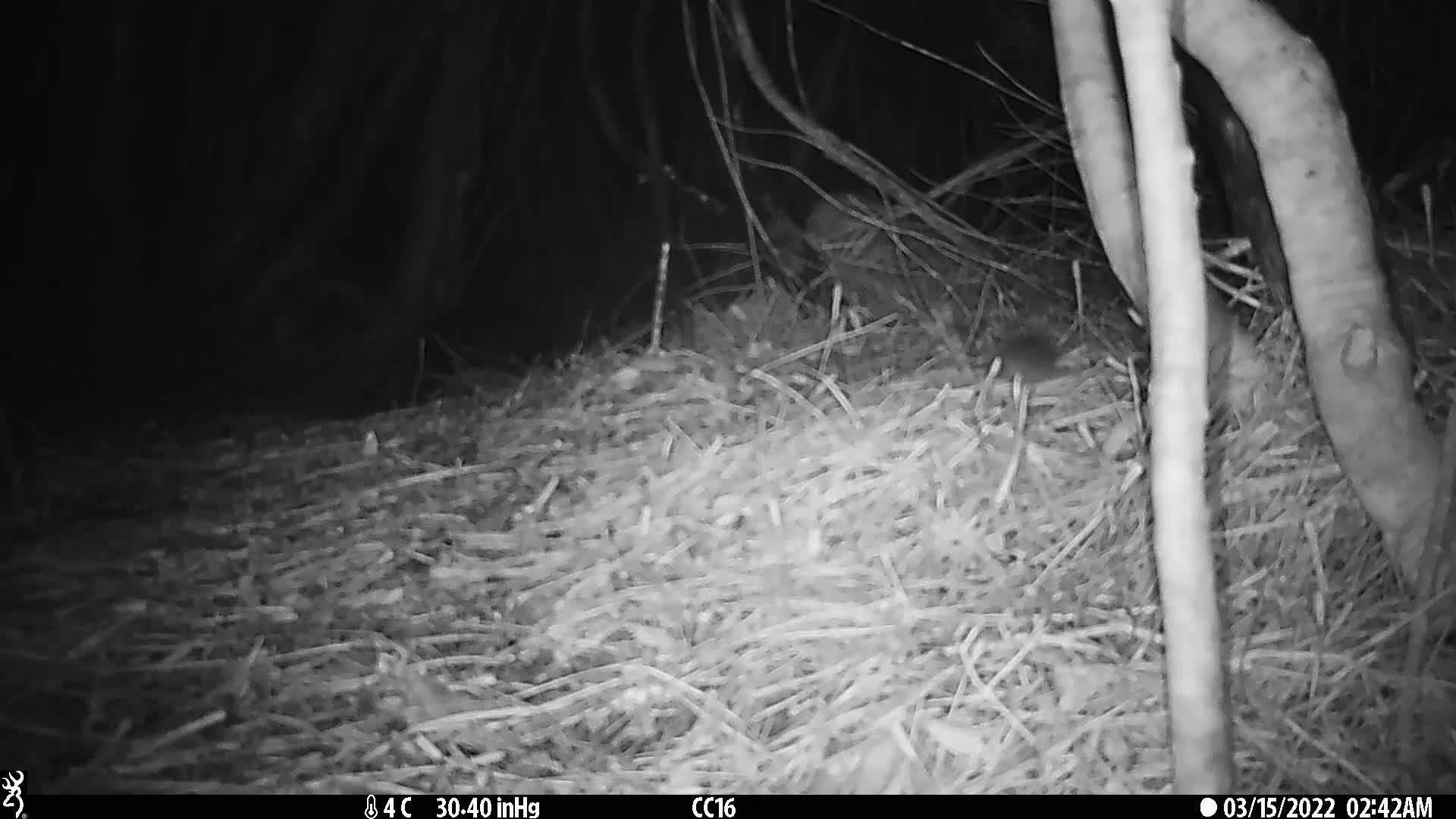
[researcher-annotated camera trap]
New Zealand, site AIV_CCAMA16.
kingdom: Animalia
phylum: Chordata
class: Mammalia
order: Rodentia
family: Muridae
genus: Mus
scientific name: Mus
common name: mouse